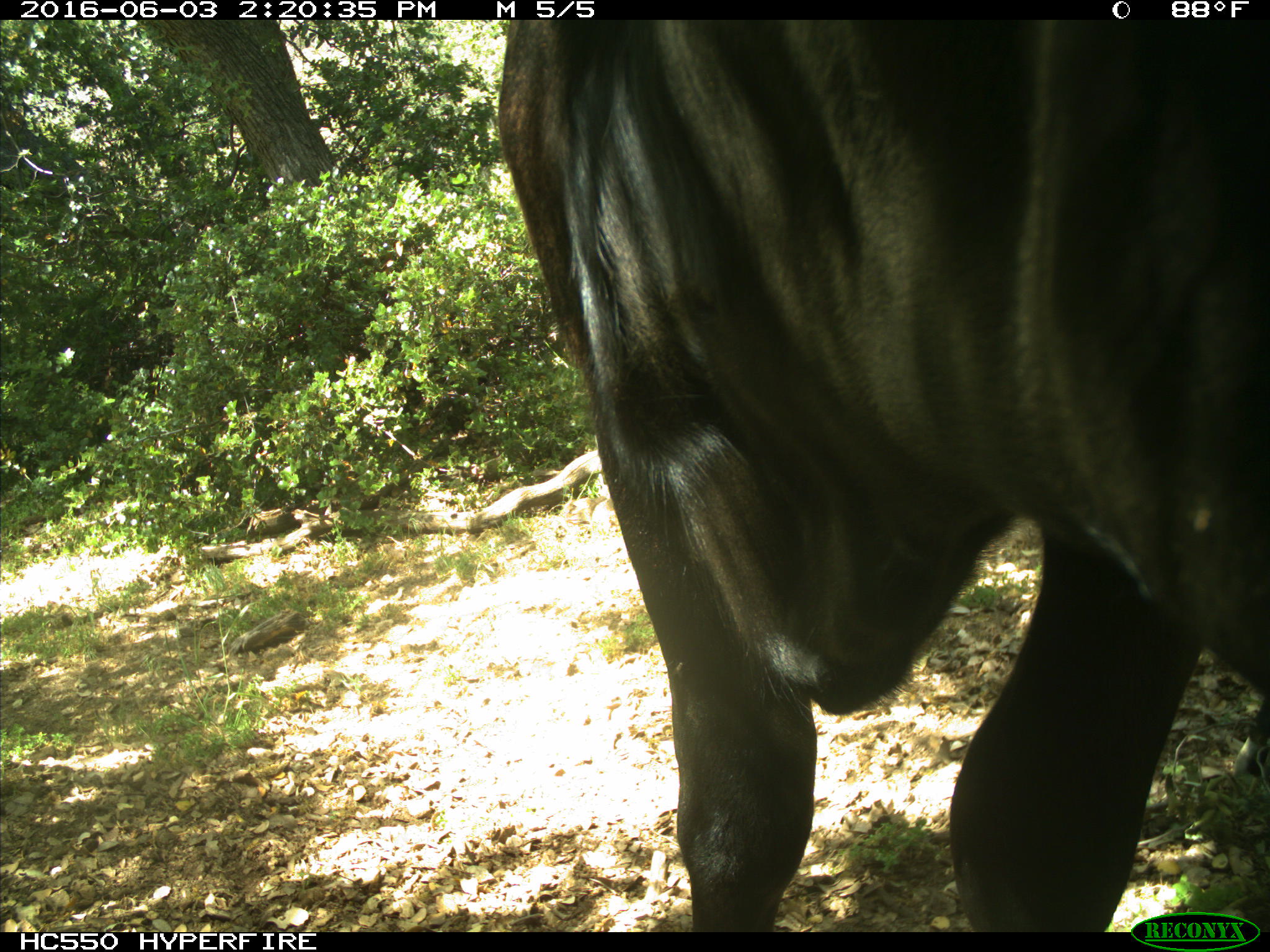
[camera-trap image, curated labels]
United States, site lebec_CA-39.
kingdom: Animalia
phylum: Chordata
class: Mammalia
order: Artiodactyla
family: Bovidae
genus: Bos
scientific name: Bos taurus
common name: domestic cow